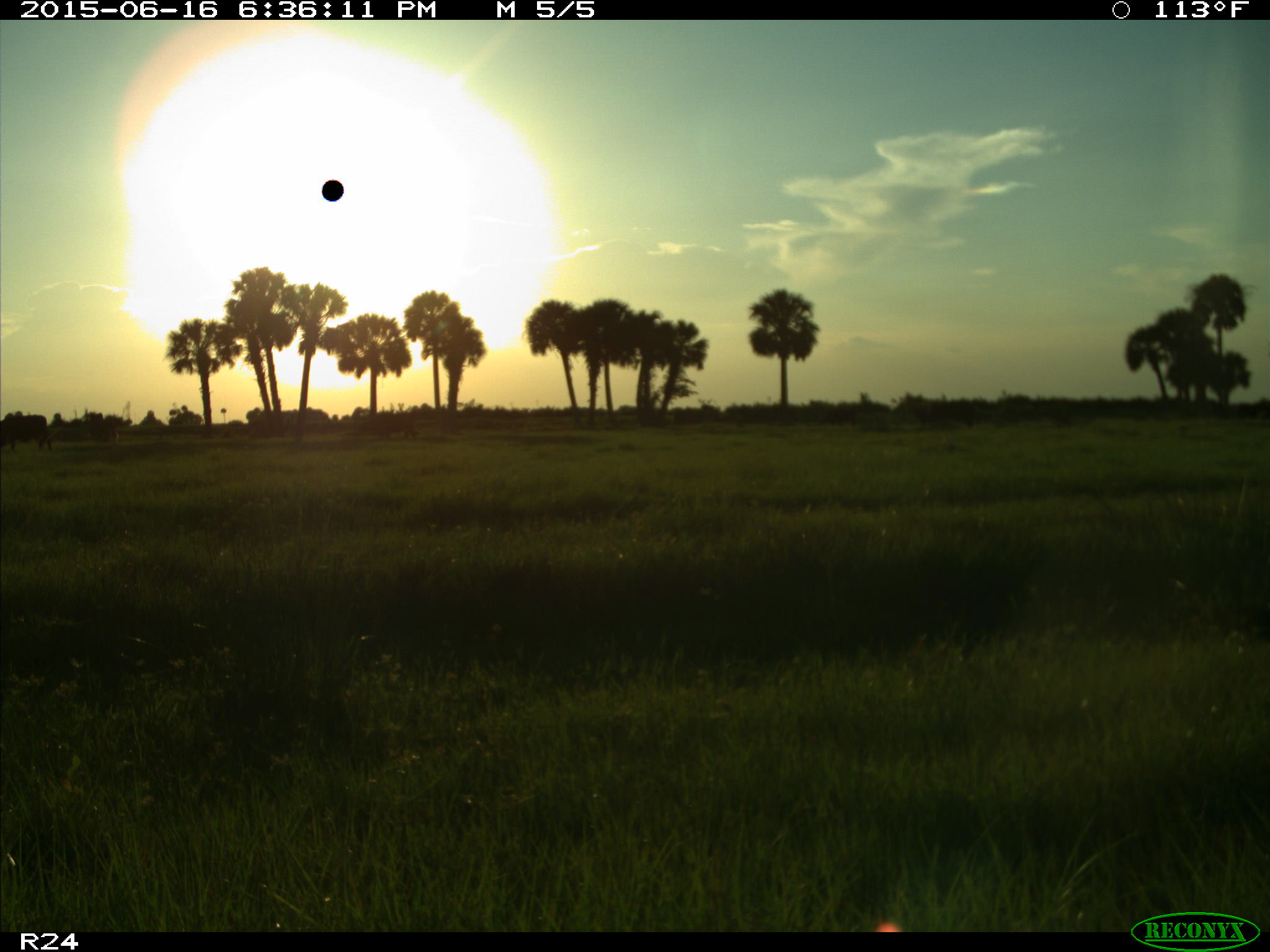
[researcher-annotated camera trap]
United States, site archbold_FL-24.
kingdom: Animalia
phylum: Chordata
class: Mammalia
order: Artiodactyla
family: Bovidae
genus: Bos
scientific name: Bos taurus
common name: domestic cow